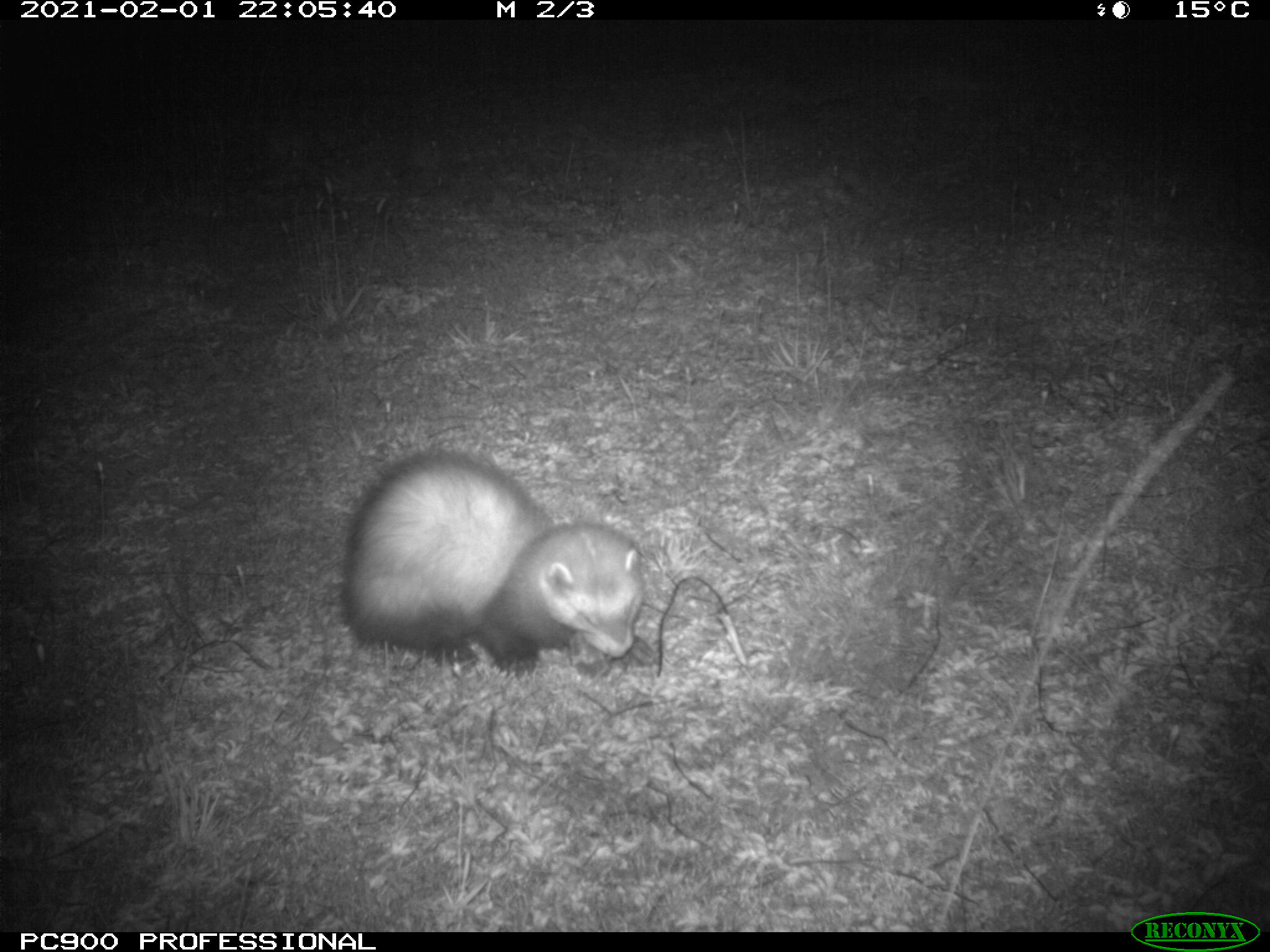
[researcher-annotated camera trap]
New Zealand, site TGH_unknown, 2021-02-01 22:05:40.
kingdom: Animalia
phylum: Chordata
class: Mammalia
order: Carnivora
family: Mustelidae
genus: Mustela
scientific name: Mustela furo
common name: ferret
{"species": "ferret (Mustela furo)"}